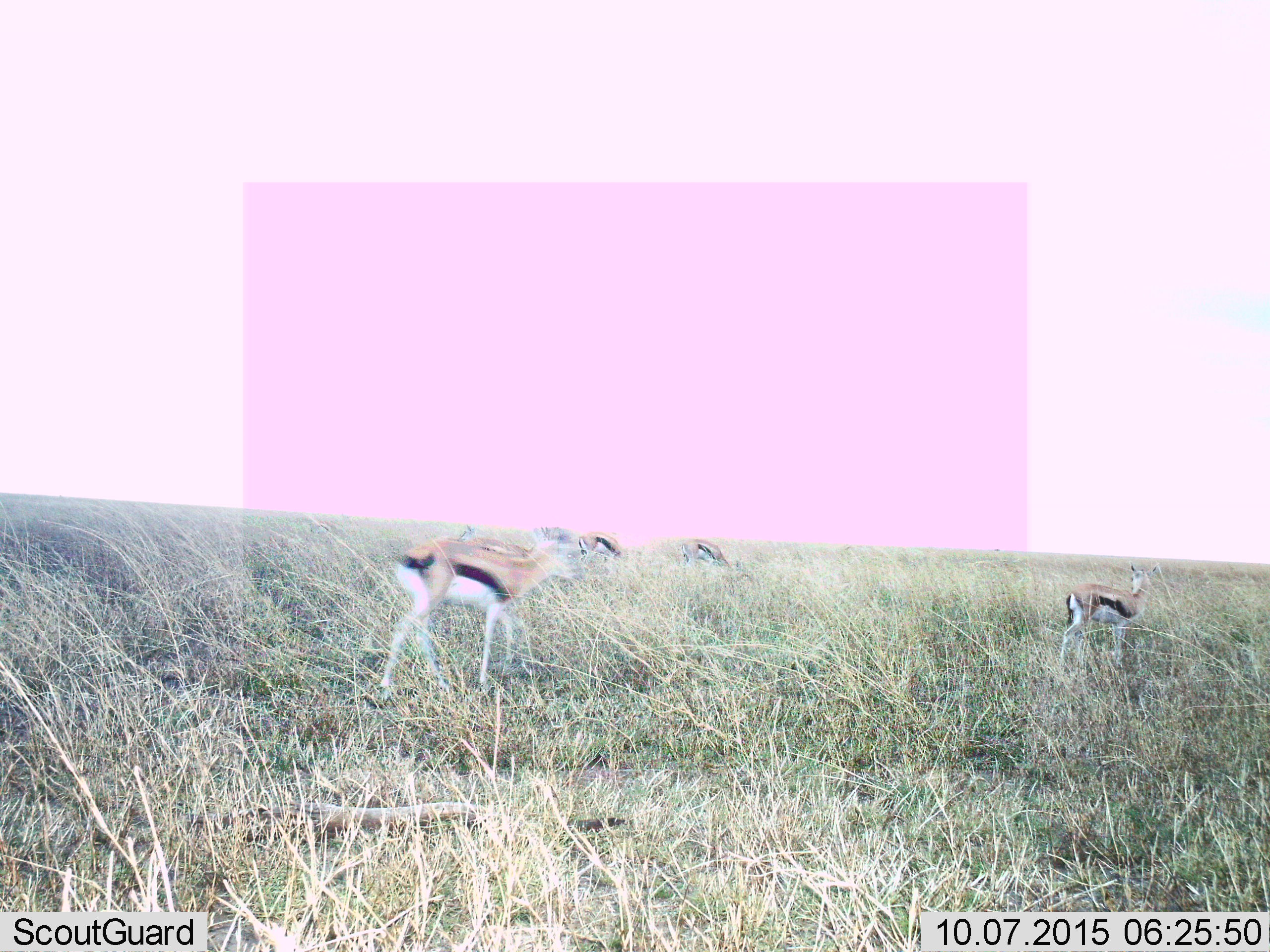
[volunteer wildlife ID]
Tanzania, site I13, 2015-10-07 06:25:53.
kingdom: Animalia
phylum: Chordata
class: Mammalia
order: Artiodactyla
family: Bovidae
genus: Eudorcas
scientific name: Eudorcas thomsonii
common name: thomson's gazelle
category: gazellethomsons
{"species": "gazellethomsons (thomson's gazelle) (Eudorcas thomsonii)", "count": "5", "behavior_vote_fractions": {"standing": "56%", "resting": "0%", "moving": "67%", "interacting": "11%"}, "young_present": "22%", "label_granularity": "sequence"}